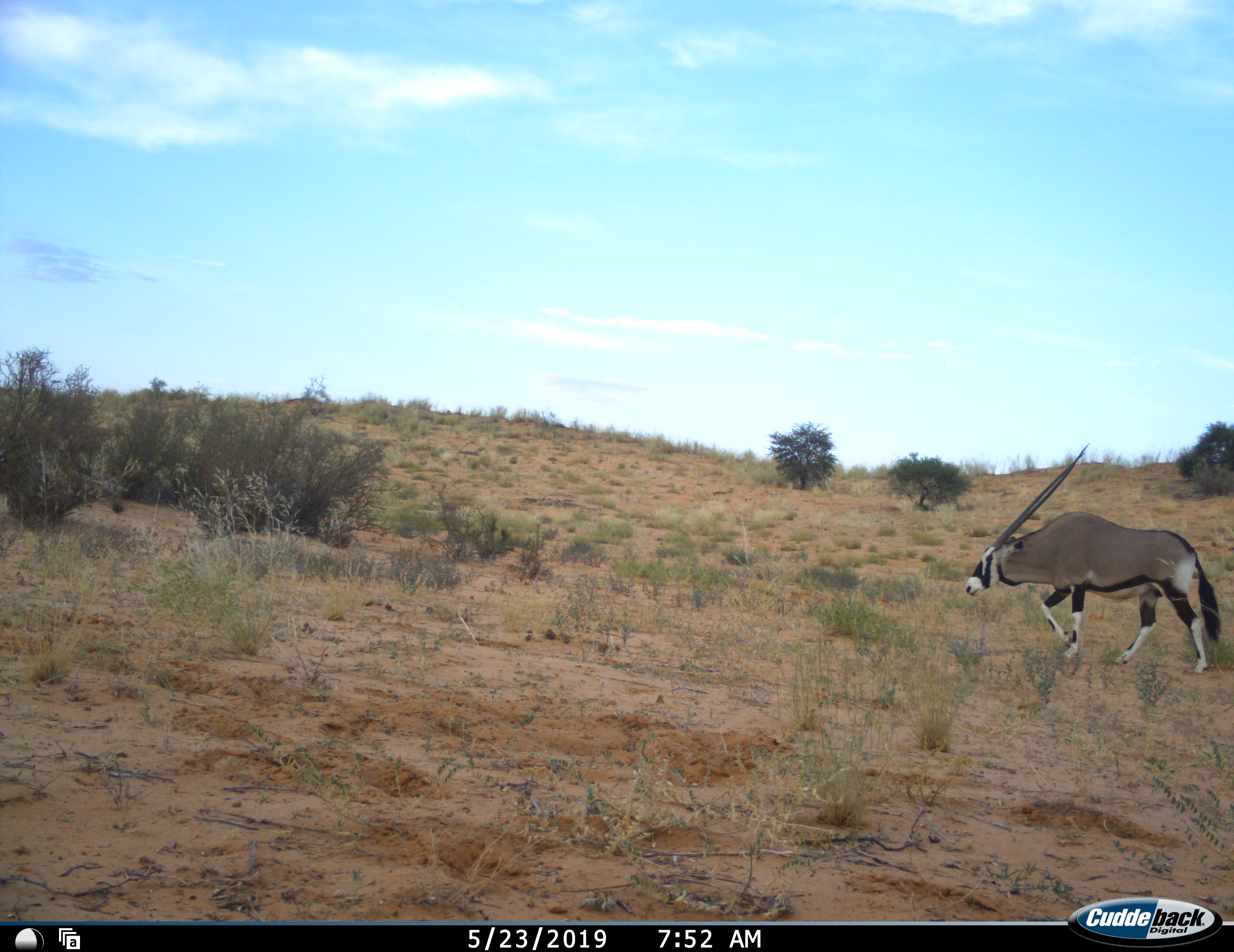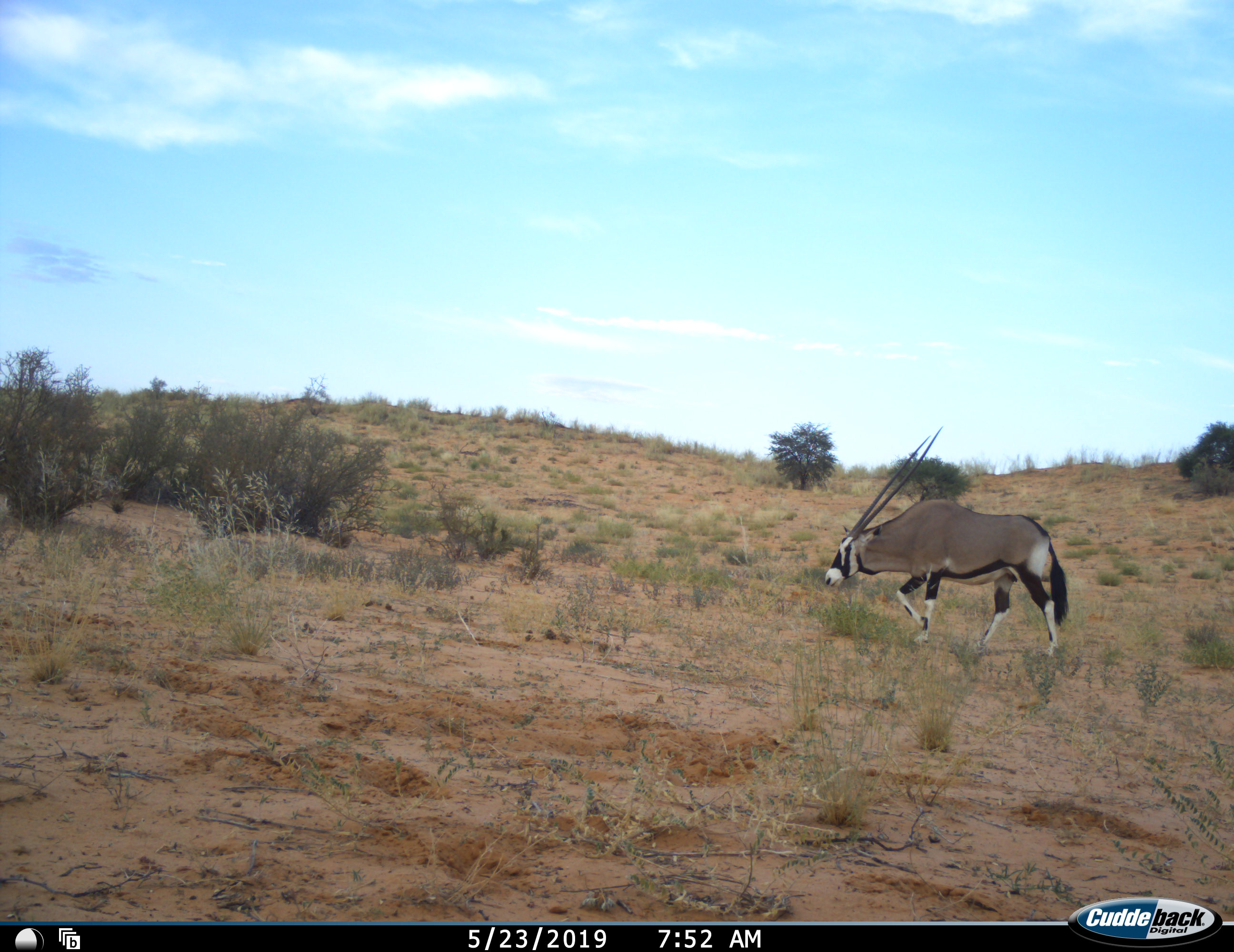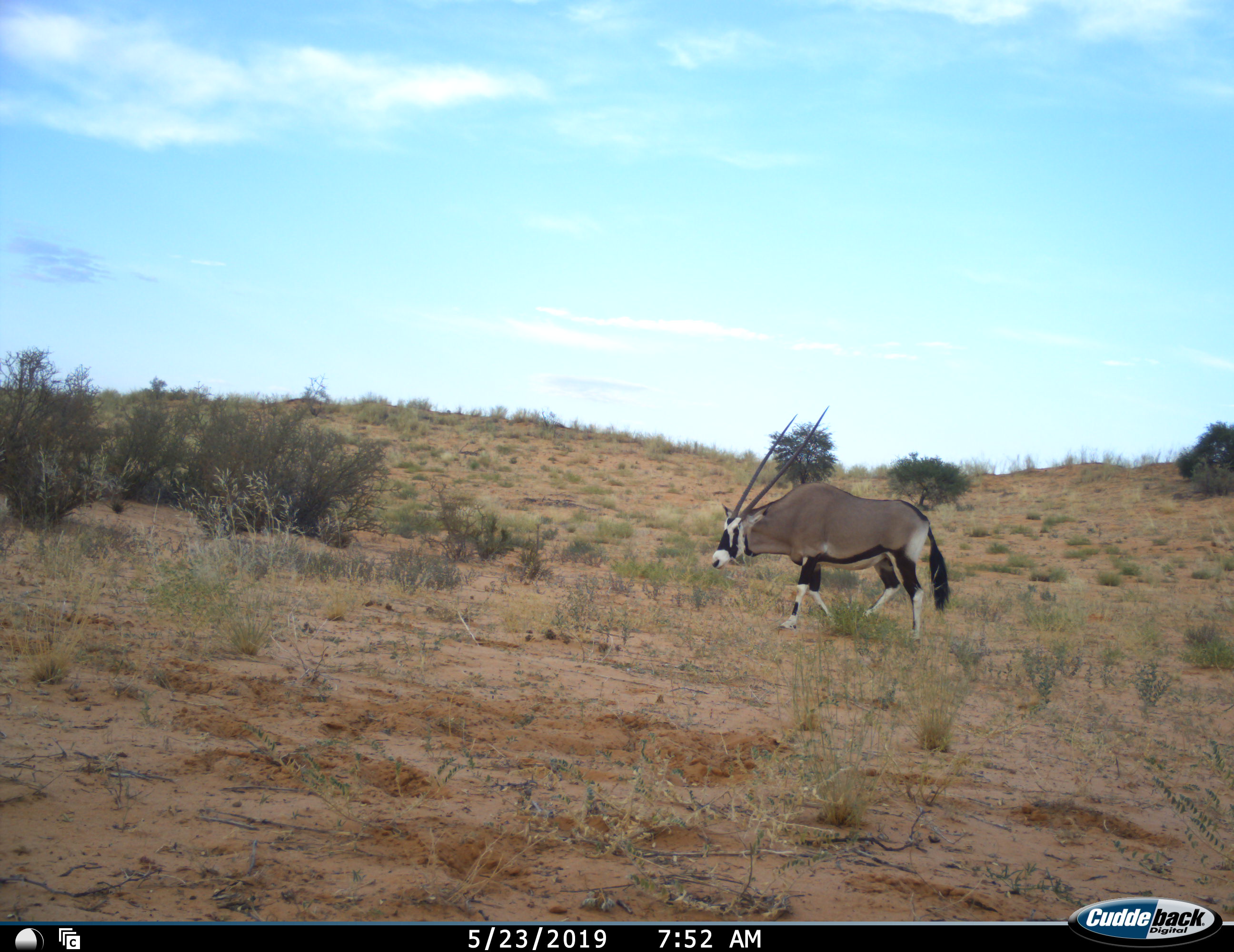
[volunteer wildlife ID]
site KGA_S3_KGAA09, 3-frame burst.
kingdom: Animalia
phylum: Chordata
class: Mammalia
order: Artiodactyla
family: Bovidae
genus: Oryx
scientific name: Oryx gazella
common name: gemsbok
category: oryx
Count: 1.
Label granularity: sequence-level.